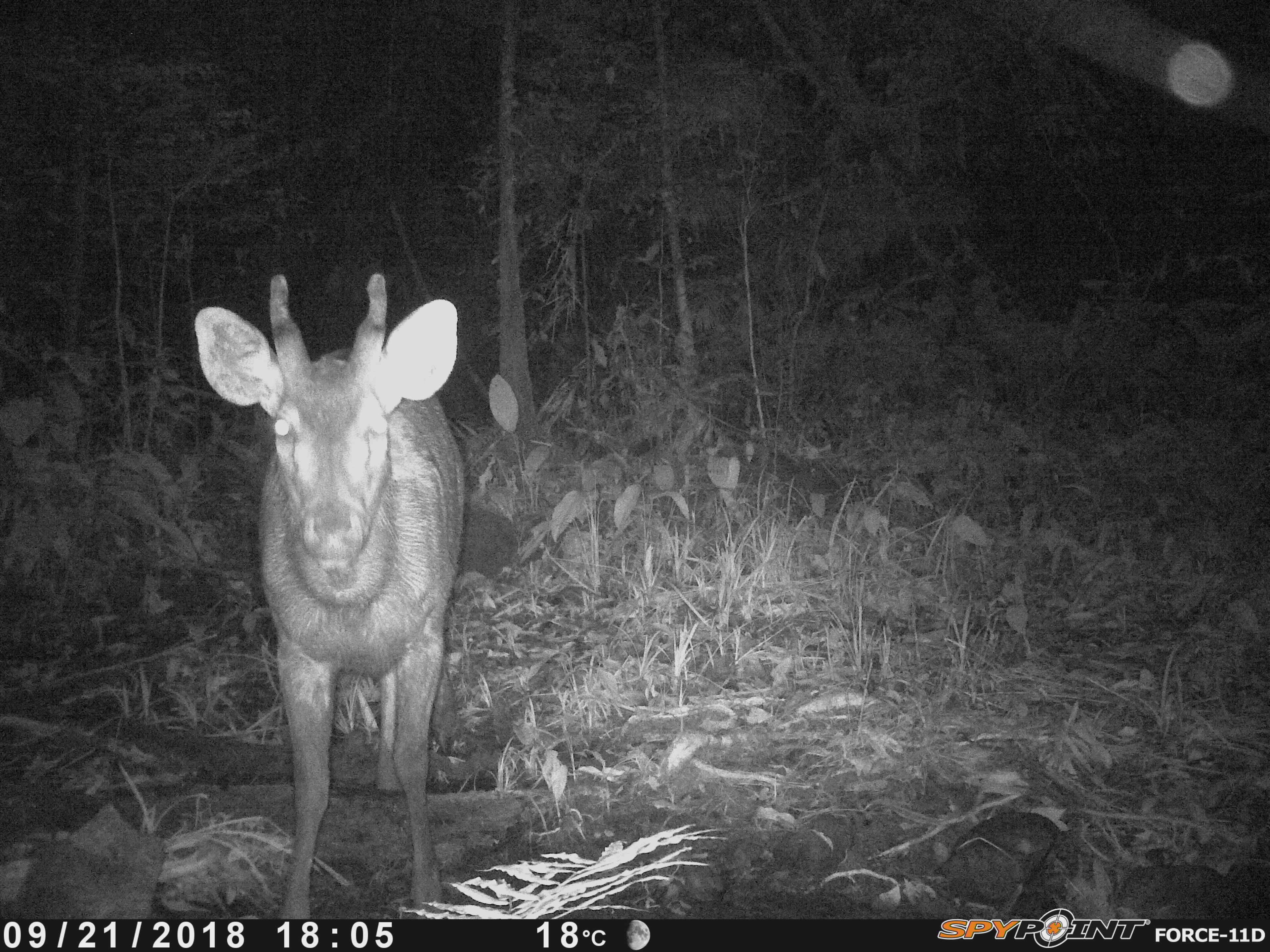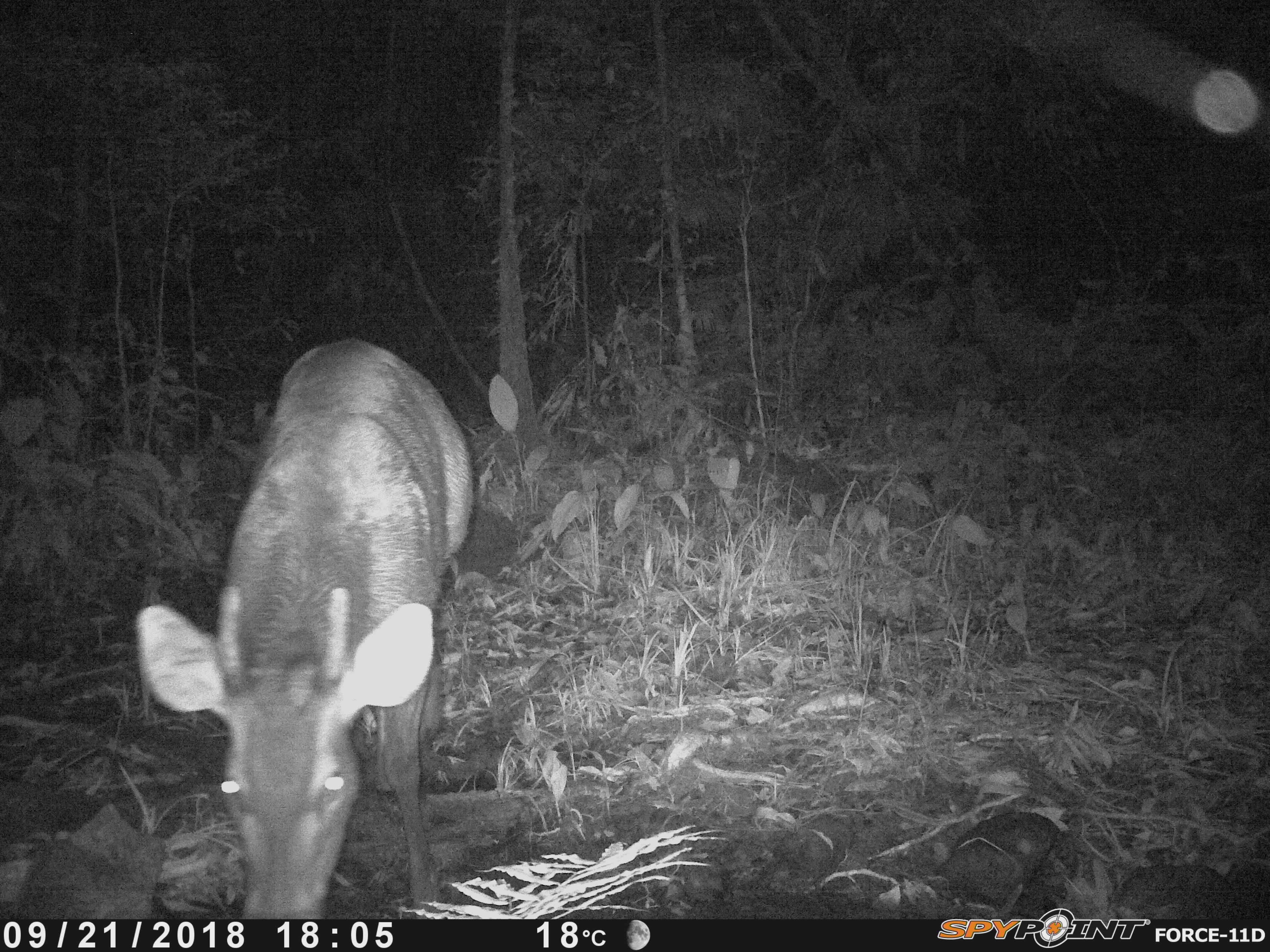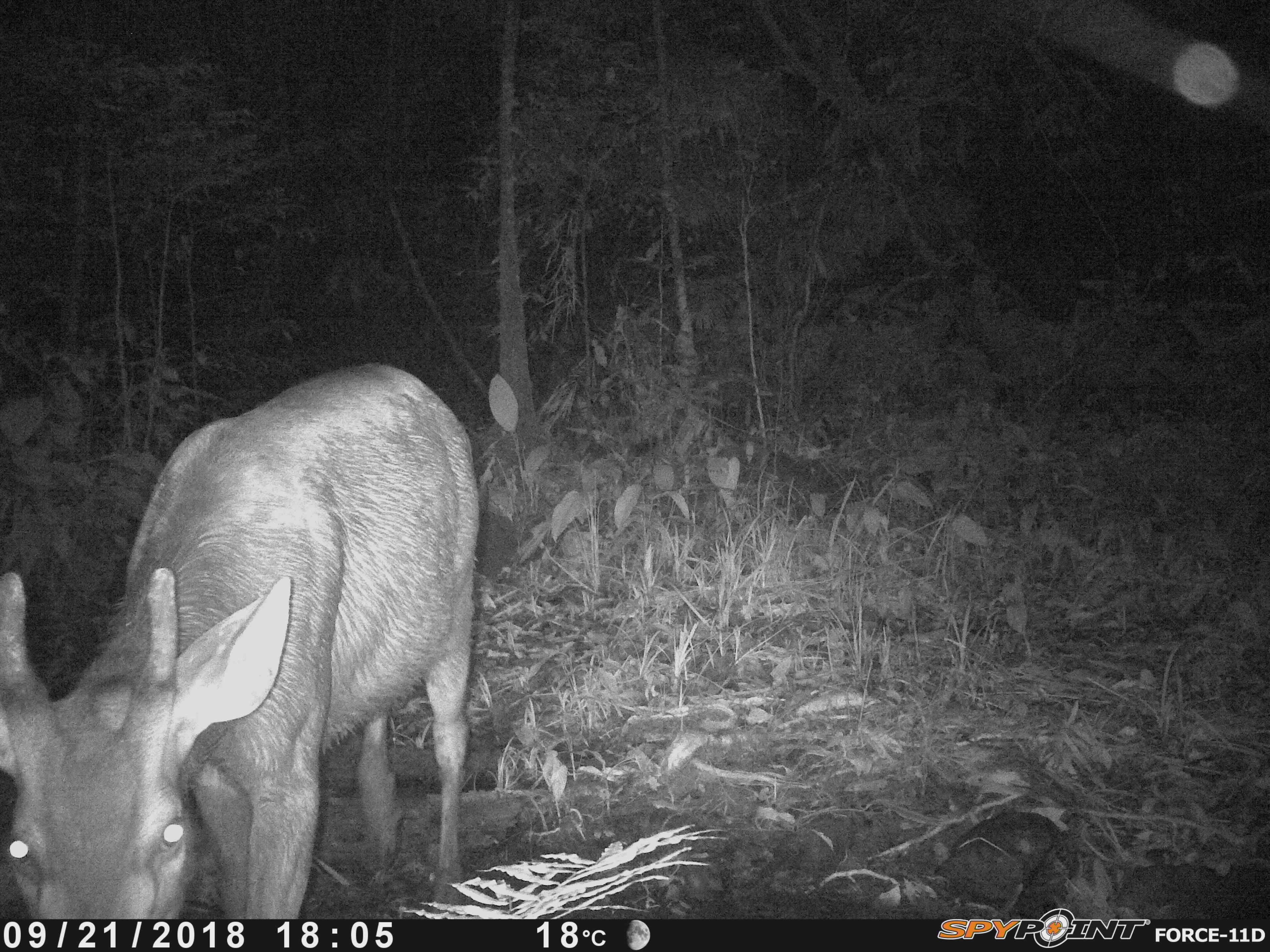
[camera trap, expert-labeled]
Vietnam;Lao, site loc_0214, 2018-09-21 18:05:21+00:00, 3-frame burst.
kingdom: Animalia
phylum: Chordata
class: Mammalia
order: Artiodactyla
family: Cervidae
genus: Rusa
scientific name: Rusa unicolor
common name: sambar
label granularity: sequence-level